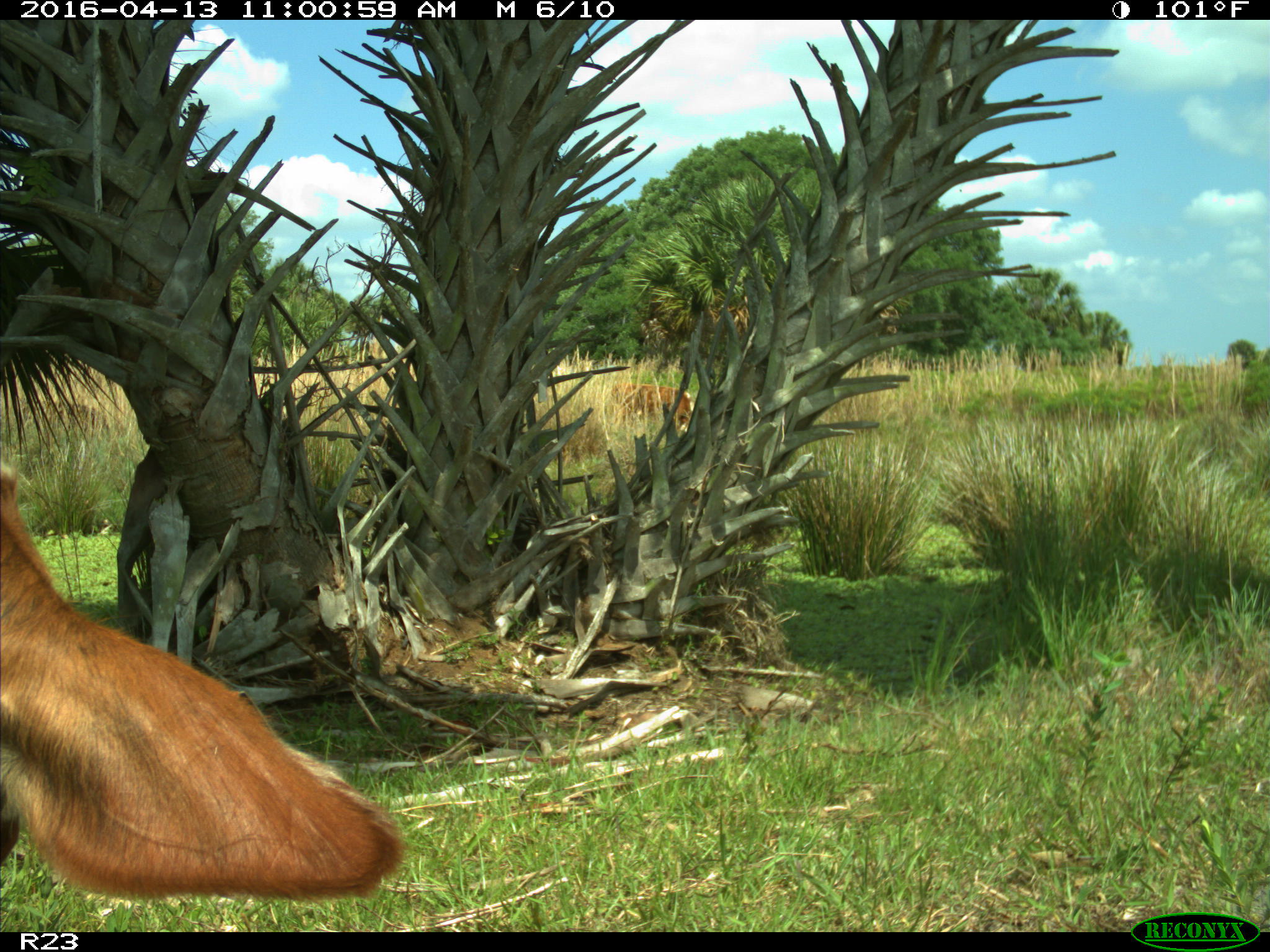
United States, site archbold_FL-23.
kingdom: Animalia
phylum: Chordata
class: Mammalia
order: Artiodactyla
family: Bovidae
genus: Bos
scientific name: Bos taurus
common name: domestic cow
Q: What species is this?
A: Bos taurus (domestic cow).